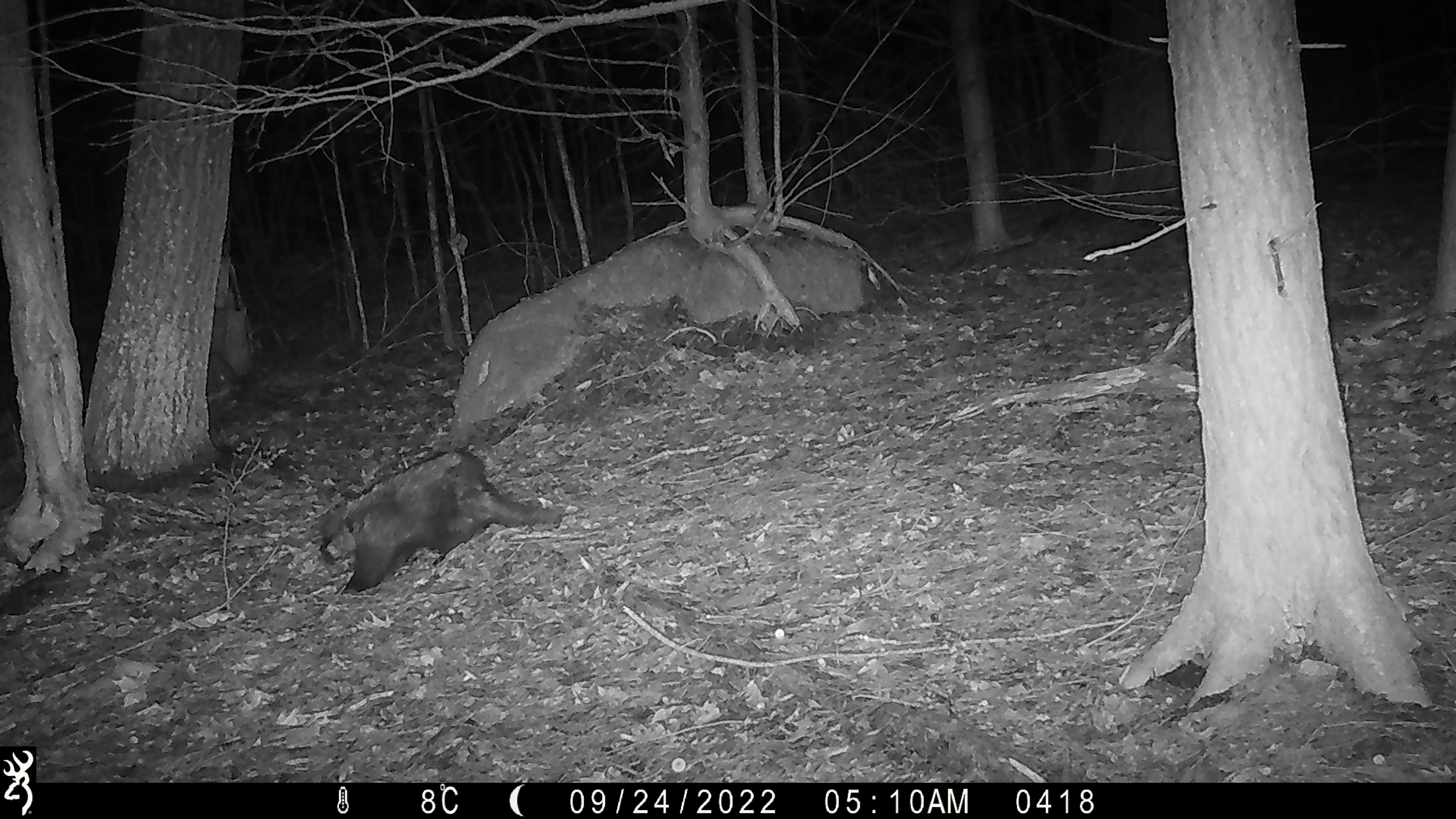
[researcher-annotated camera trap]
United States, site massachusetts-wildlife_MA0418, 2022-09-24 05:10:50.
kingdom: Animalia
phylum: Chordata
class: Mammalia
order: Rodentia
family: Erethizontidae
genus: Erethizon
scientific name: Erethizon dorsatum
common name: porcupine